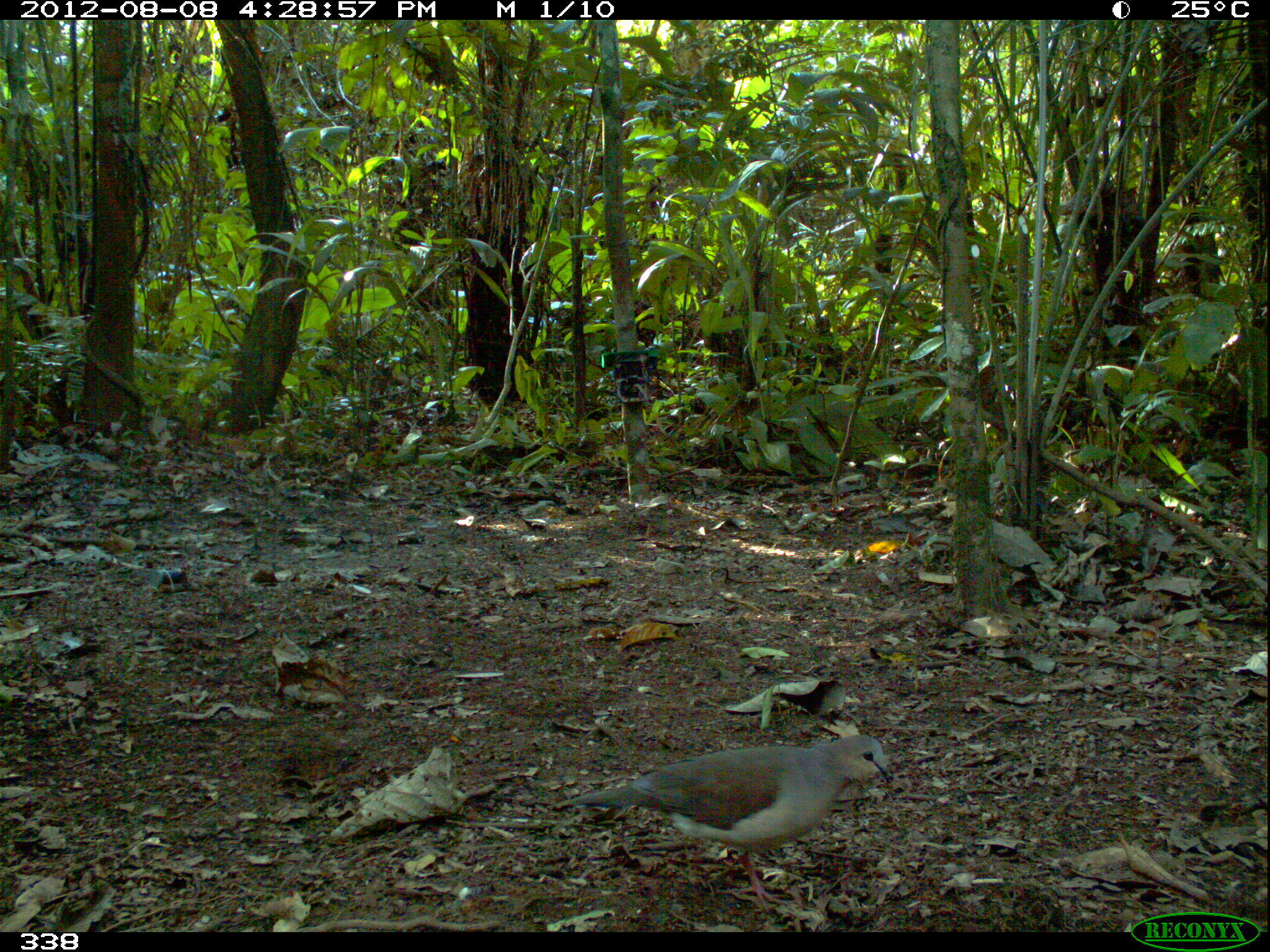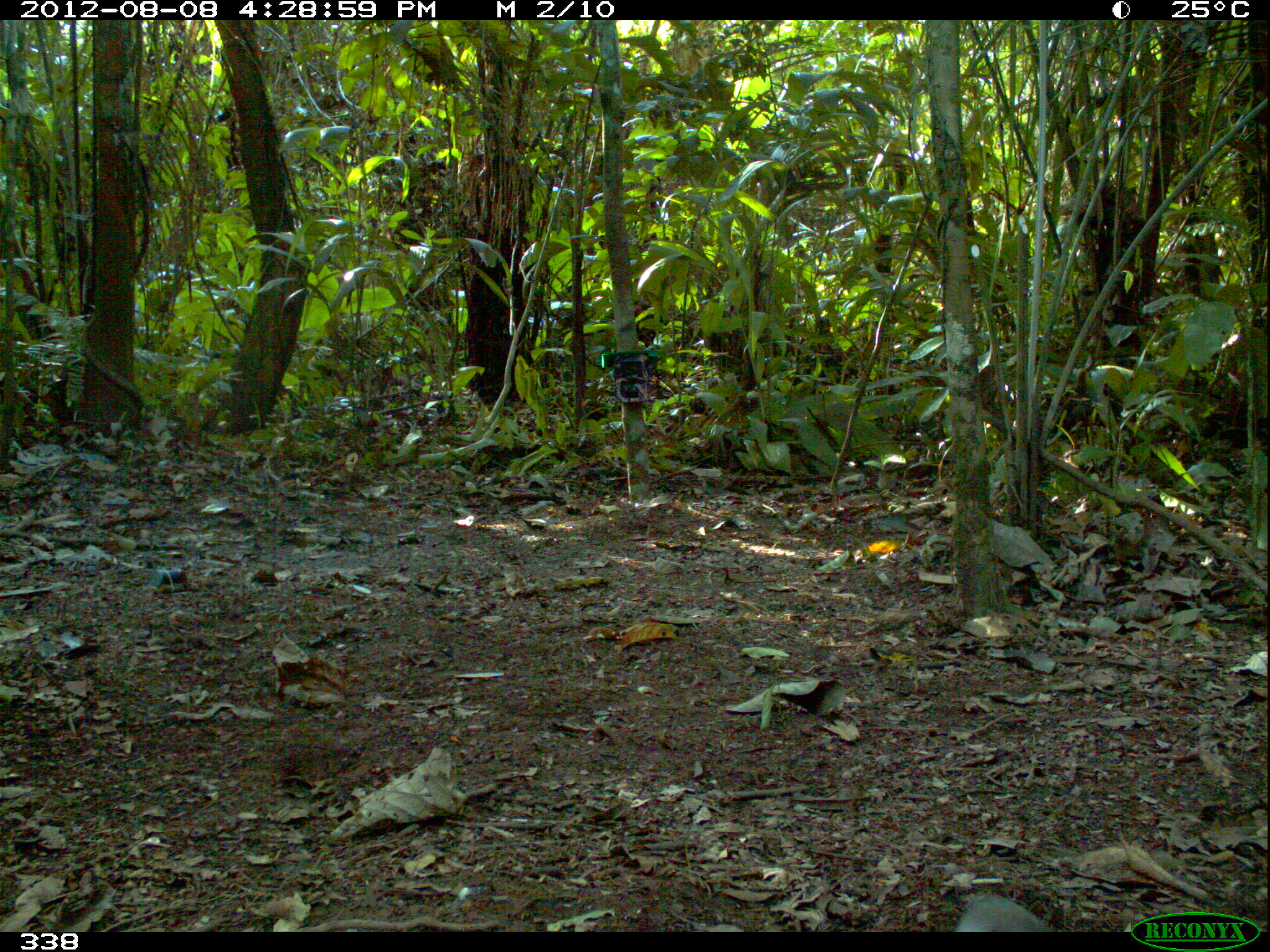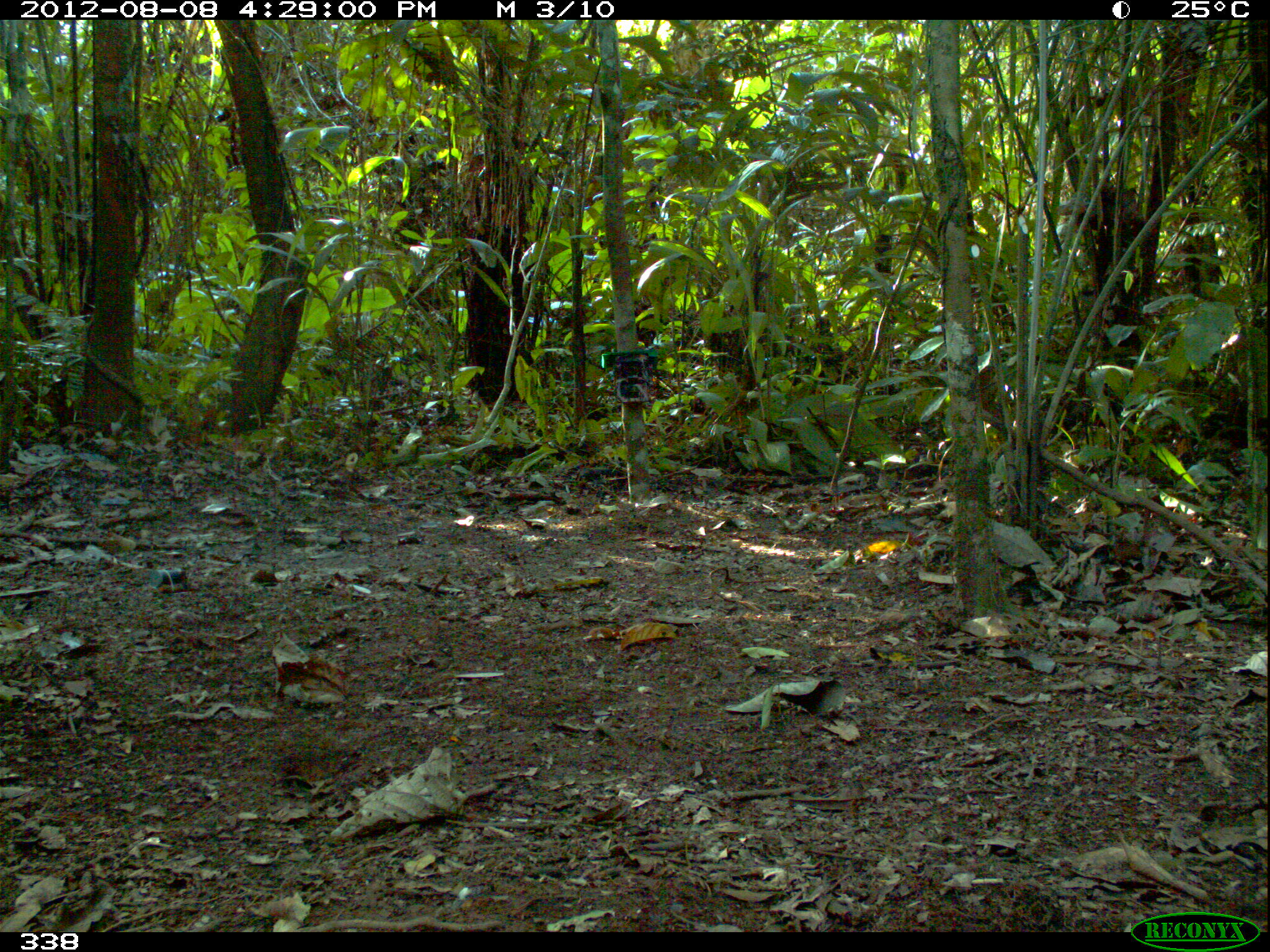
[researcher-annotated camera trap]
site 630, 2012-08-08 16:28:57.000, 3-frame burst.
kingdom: Animalia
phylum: Chordata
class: Aves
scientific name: Aves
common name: bird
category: unknown bird